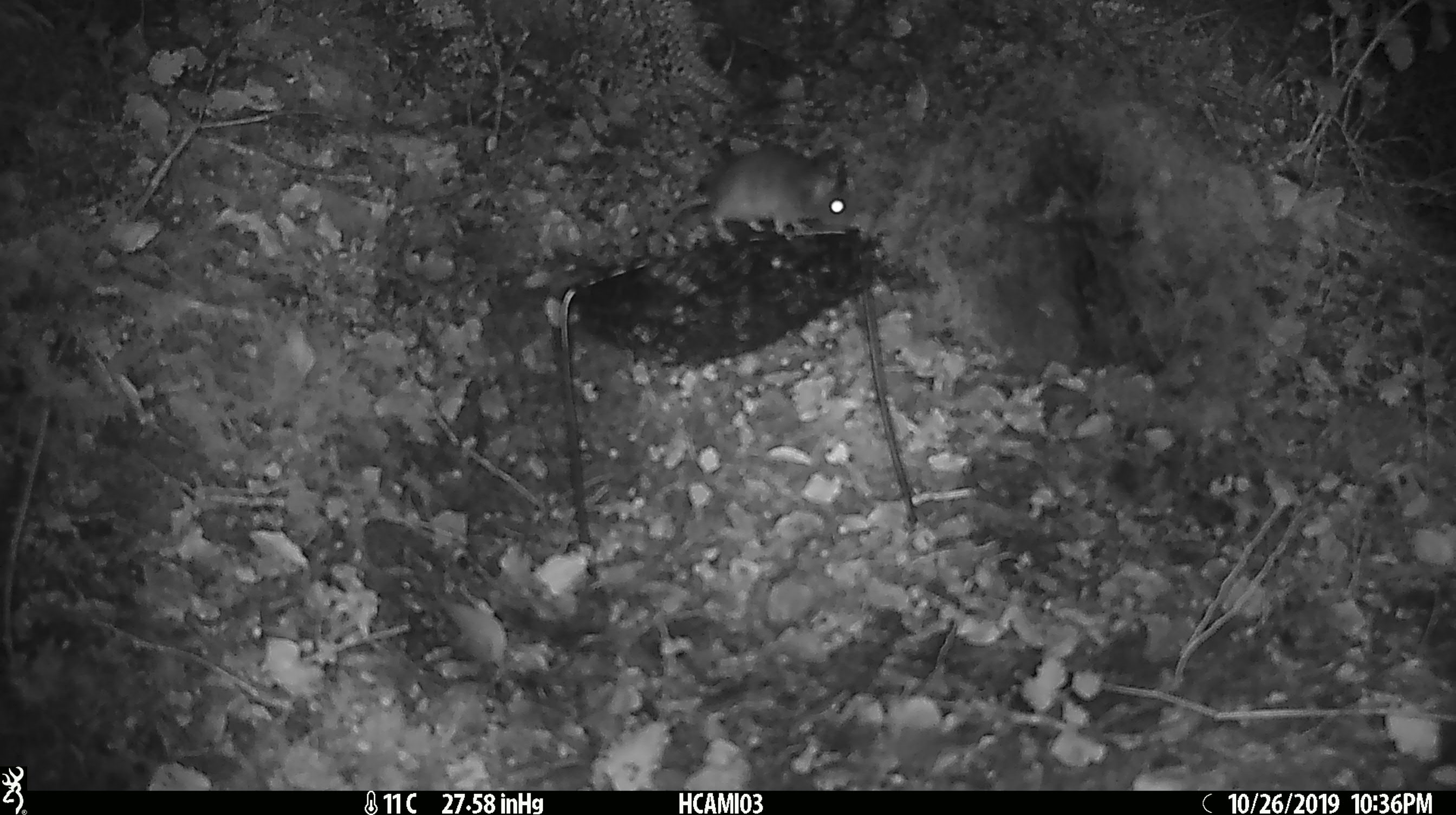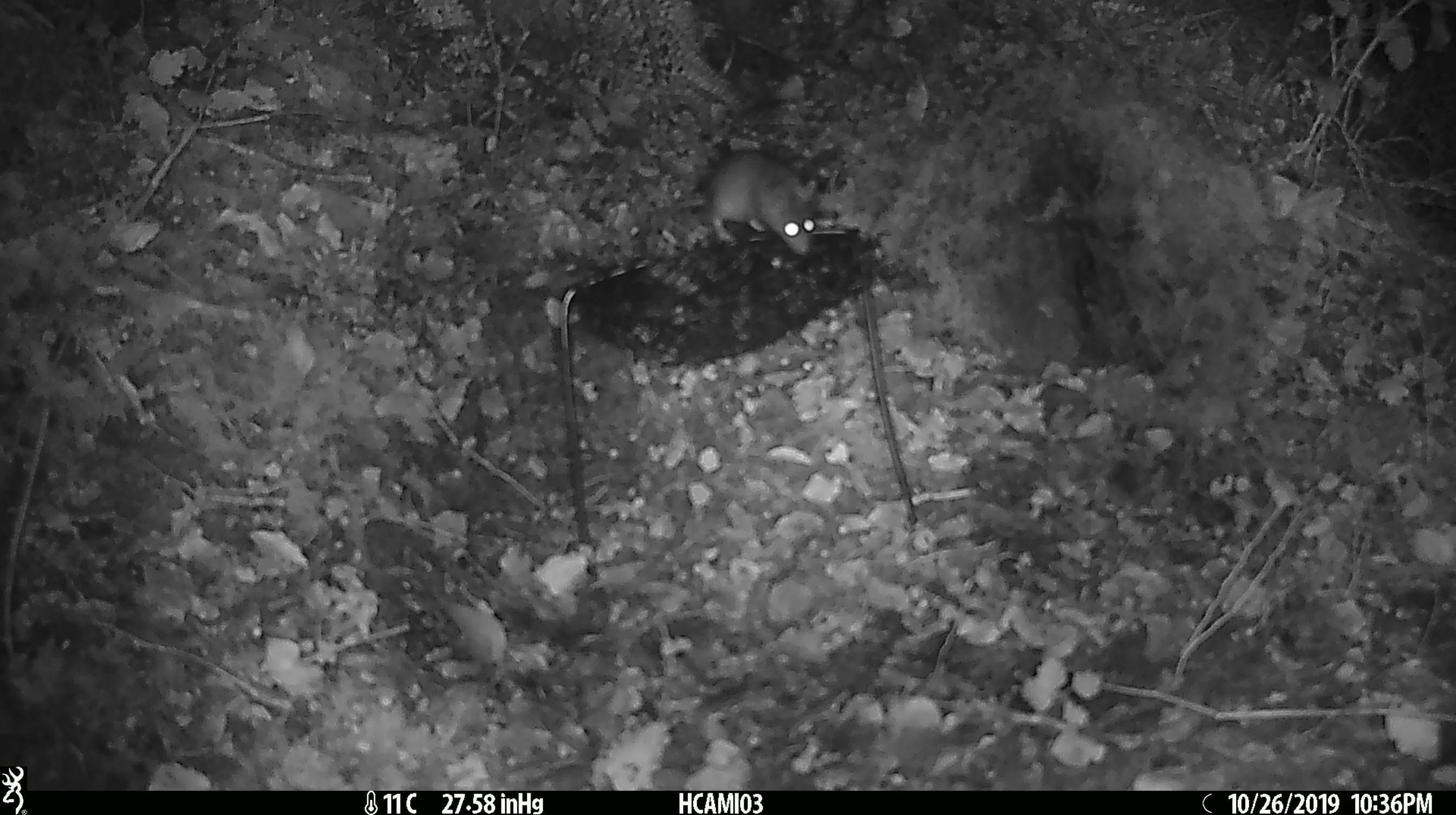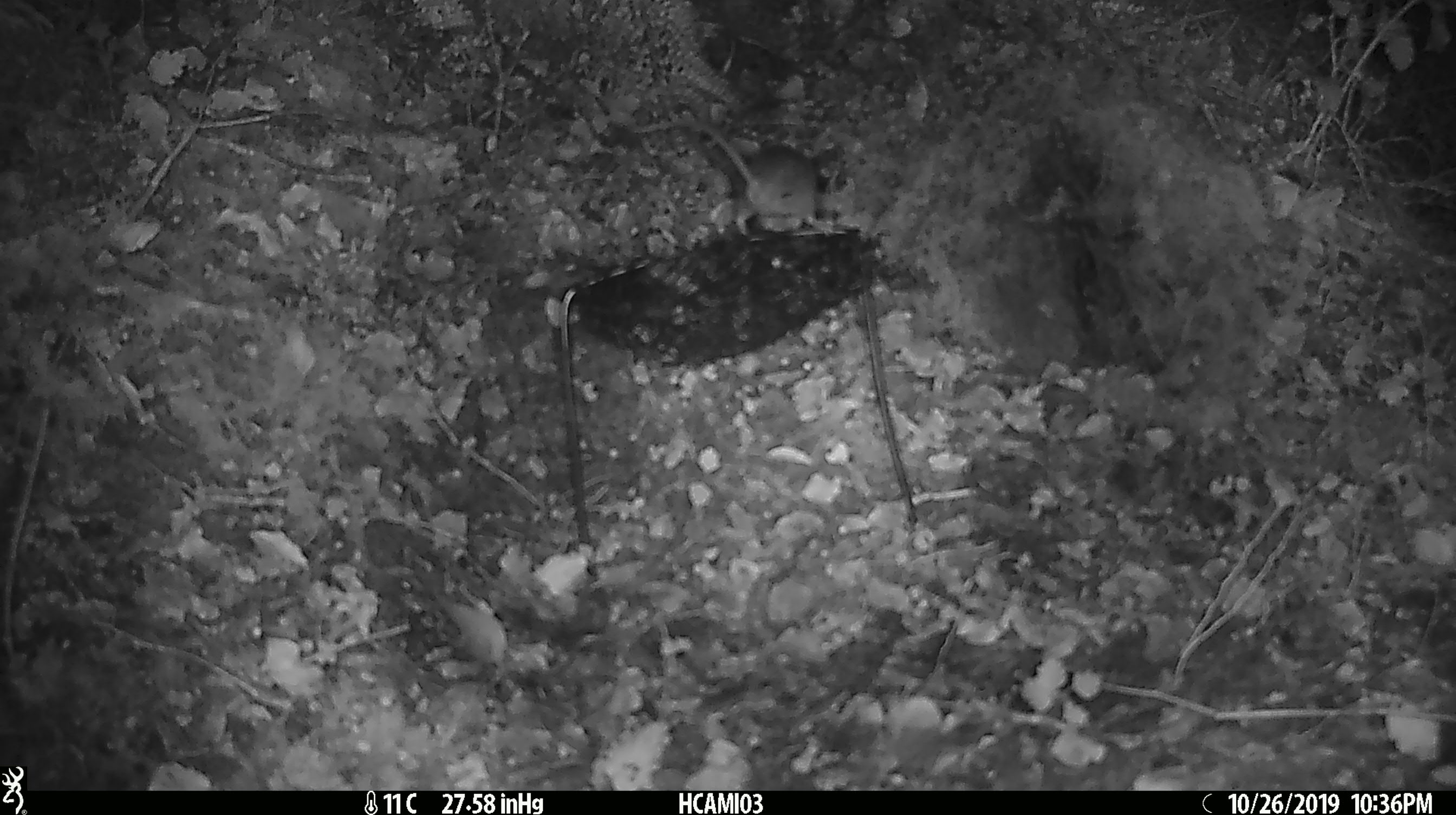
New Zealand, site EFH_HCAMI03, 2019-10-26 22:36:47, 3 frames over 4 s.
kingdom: Animalia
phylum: Chordata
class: Mammalia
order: Rodentia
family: Muridae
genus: Mus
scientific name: Mus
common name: mouse